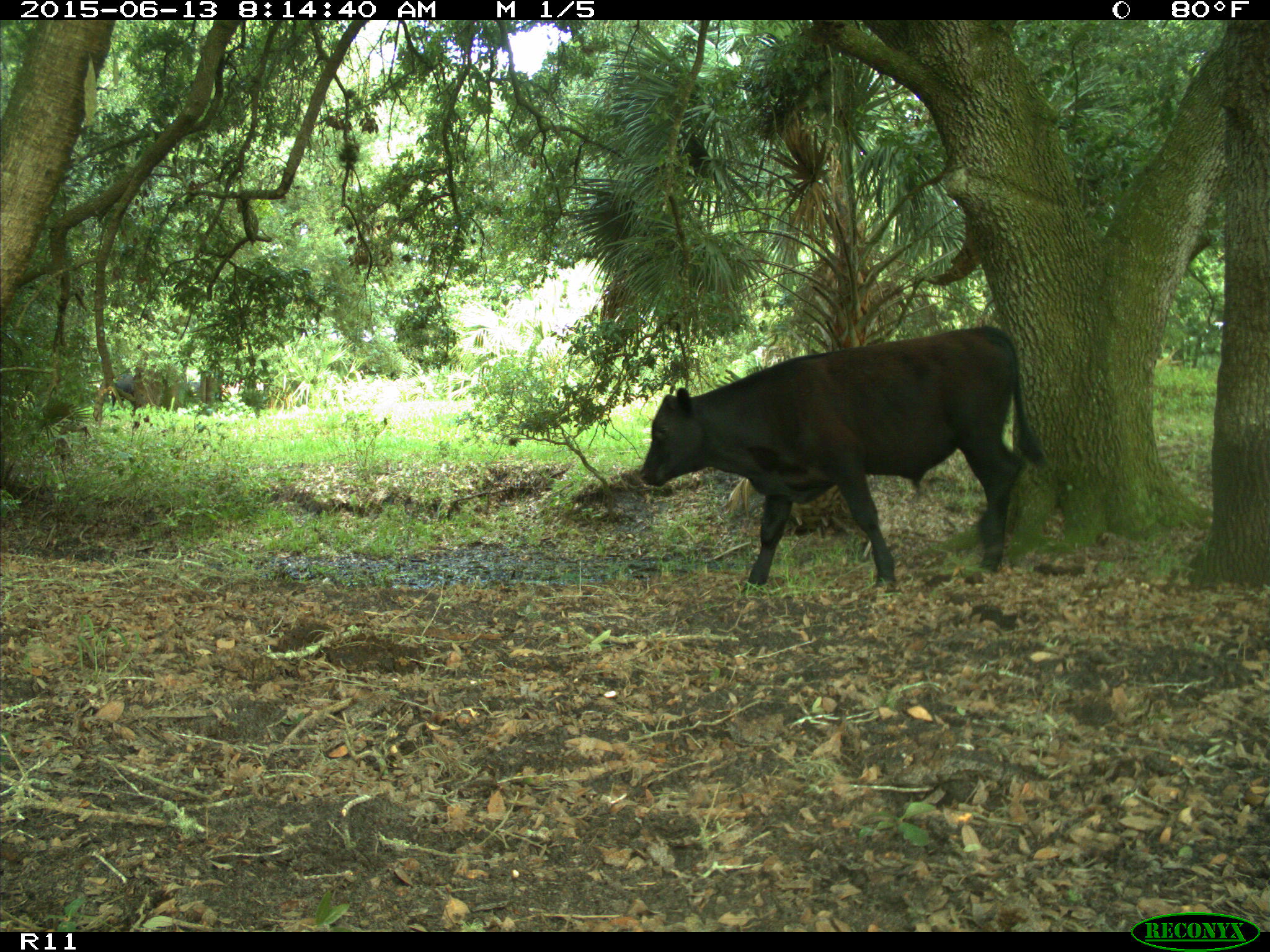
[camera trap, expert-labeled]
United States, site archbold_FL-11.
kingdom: Animalia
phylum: Chordata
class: Mammalia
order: Artiodactyla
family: Bovidae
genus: Bos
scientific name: Bos taurus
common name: domestic cow